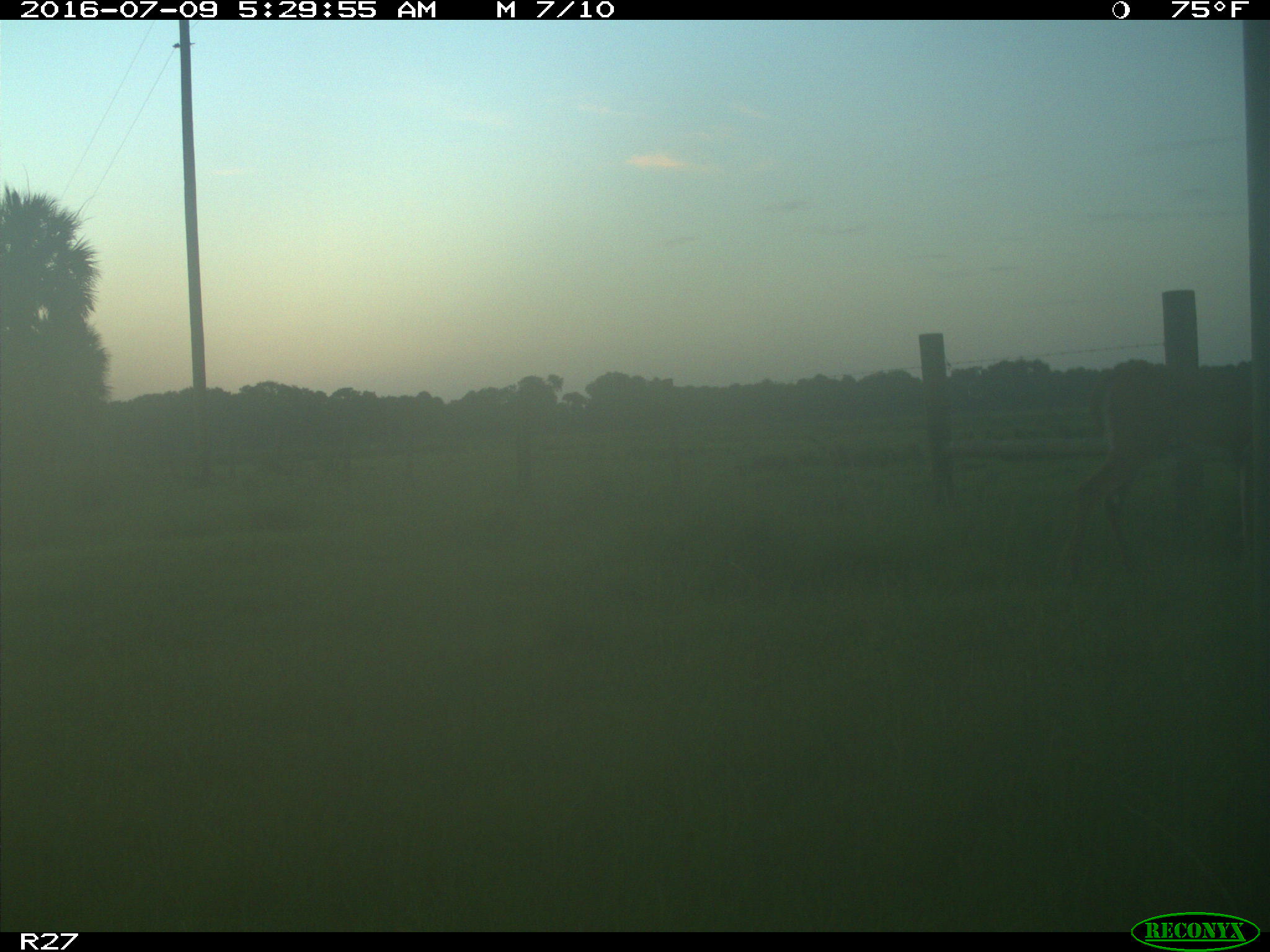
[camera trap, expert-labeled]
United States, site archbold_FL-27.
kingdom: Animalia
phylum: Chordata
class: Mammalia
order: Artiodactyla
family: Cervidae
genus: Odocoileus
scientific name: Odocoileus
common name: deer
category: unidentified deer